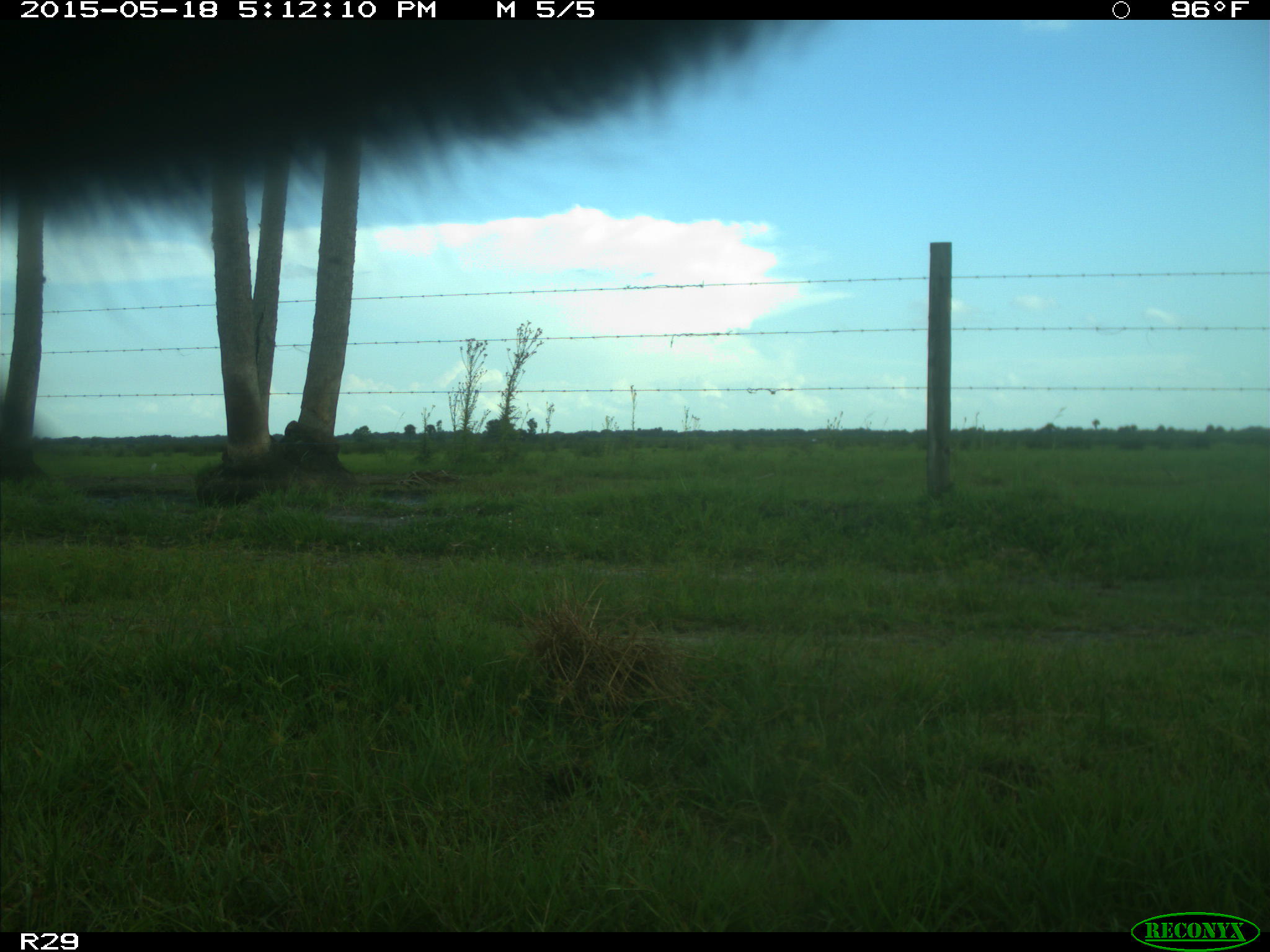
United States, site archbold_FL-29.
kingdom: Animalia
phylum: Chordata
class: Mammalia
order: Artiodactyla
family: Bovidae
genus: Bos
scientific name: Bos taurus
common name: domestic cow